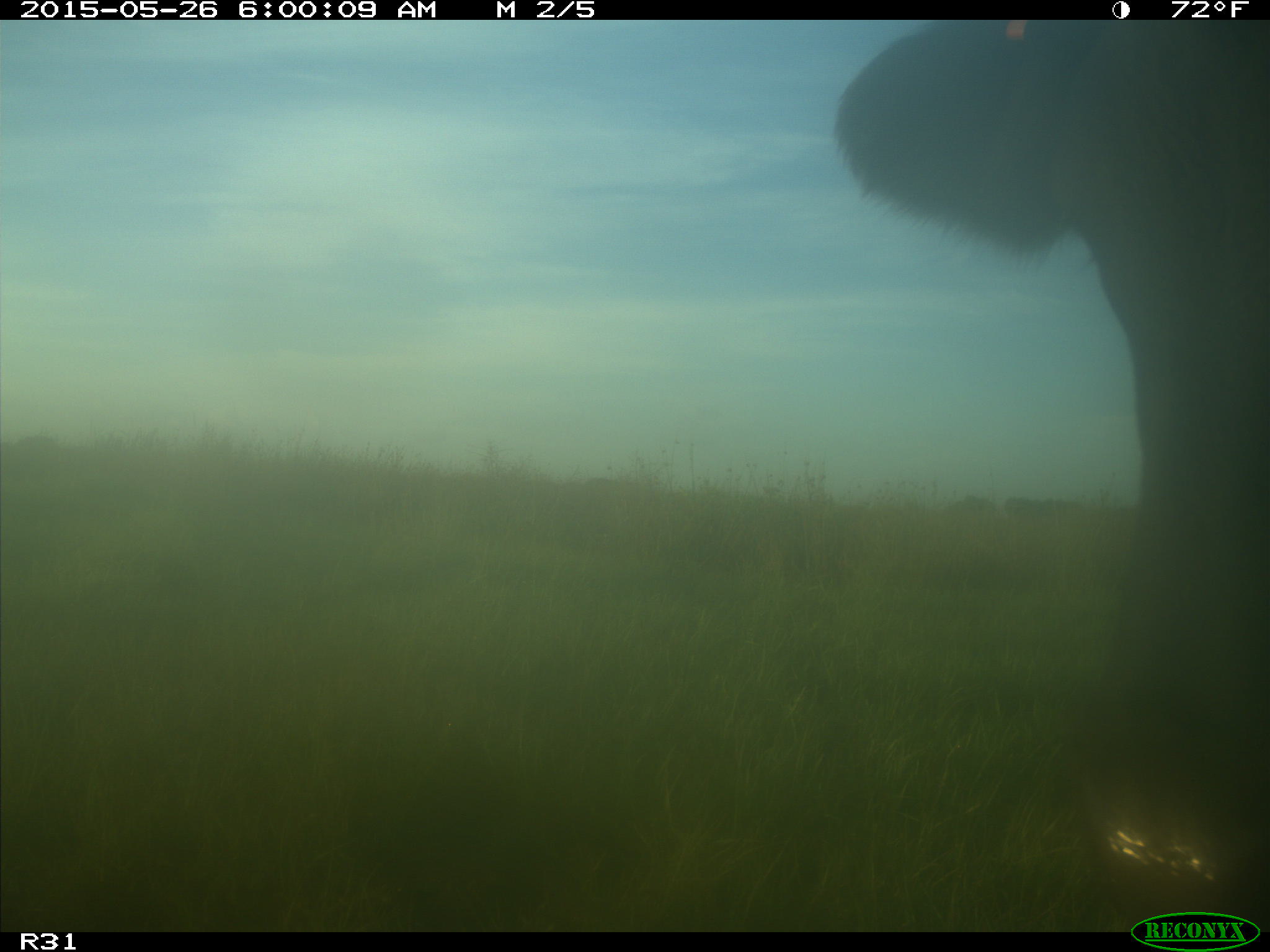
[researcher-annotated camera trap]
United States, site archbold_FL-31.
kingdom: Animalia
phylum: Chordata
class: Mammalia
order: Artiodactyla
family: Bovidae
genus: Bos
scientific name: Bos taurus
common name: domestic cow